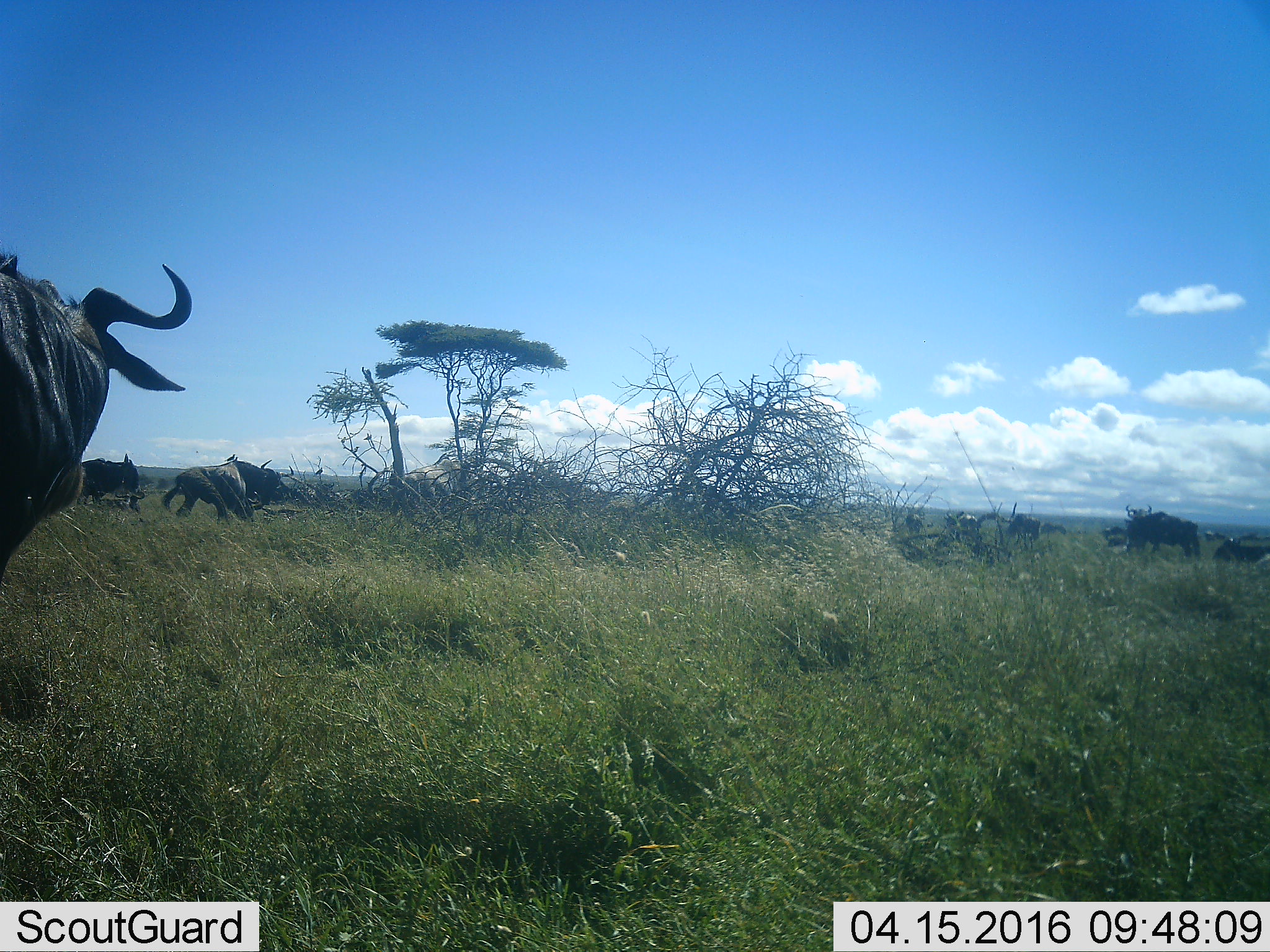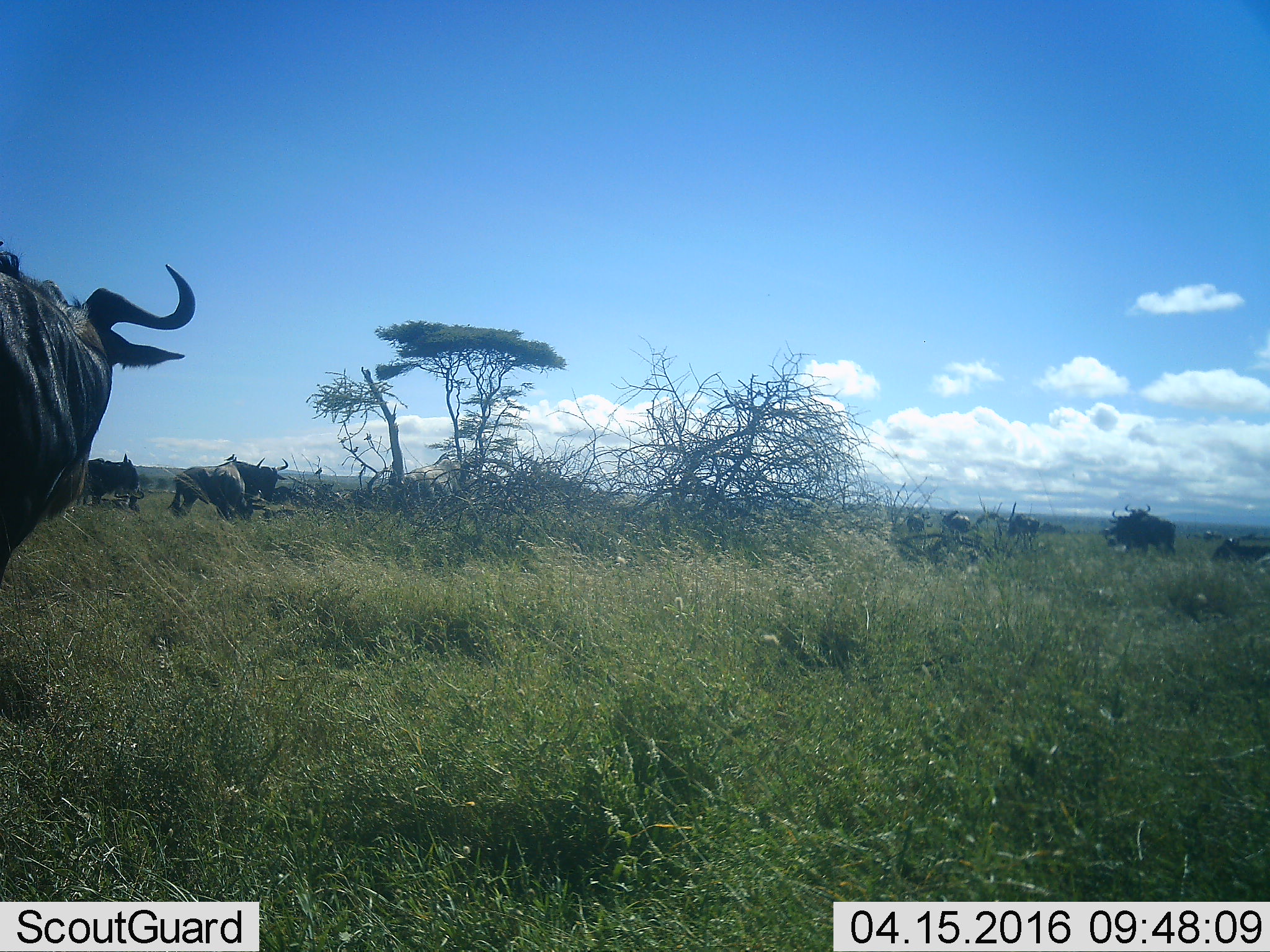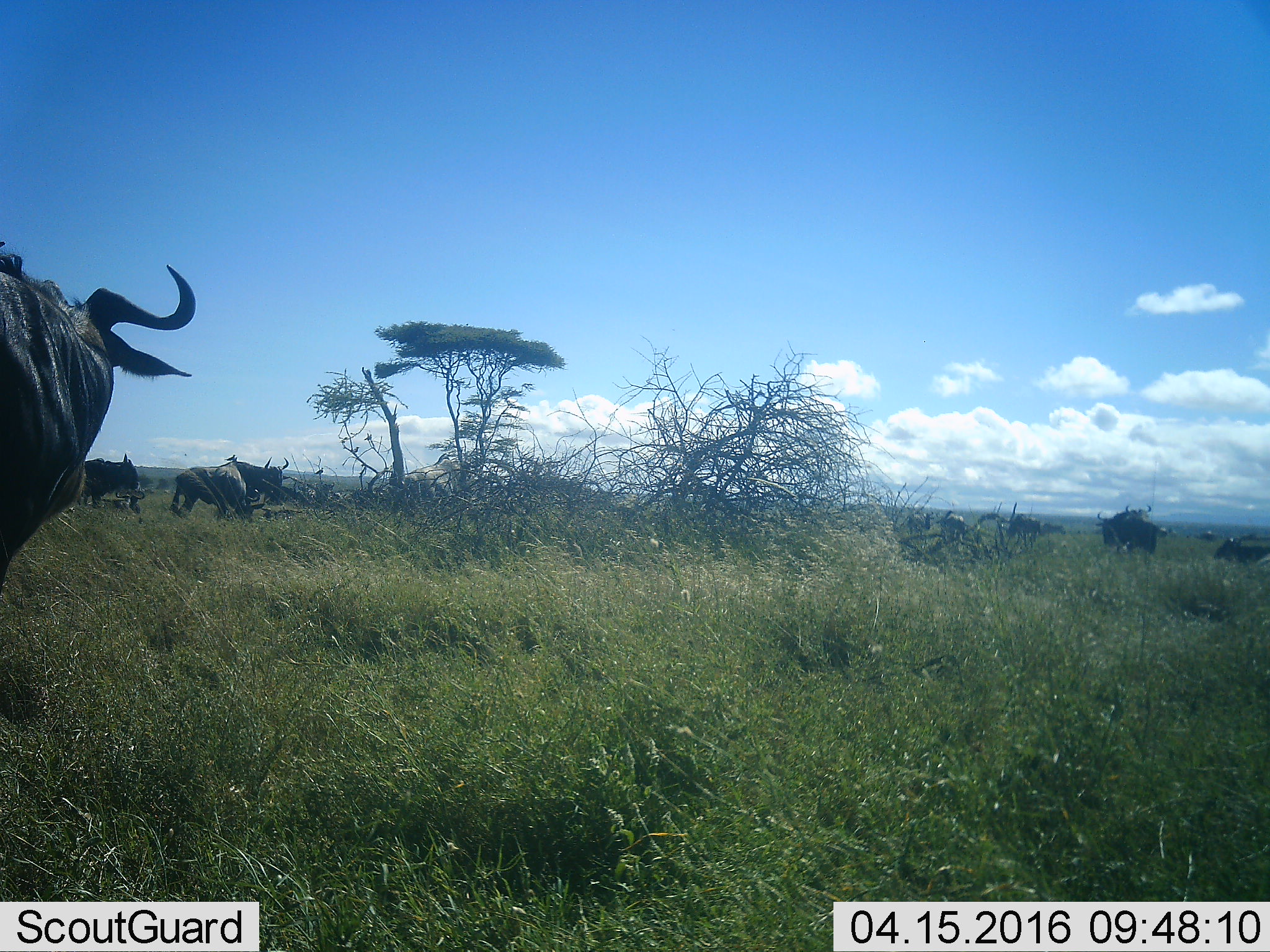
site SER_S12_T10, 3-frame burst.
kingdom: Animalia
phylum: Chordata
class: Mammalia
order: Artiodactyla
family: Bovidae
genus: Connochaetes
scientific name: Connochaetes taurinus taurinus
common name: blue wildebeest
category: wildebeestblue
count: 11-50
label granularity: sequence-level